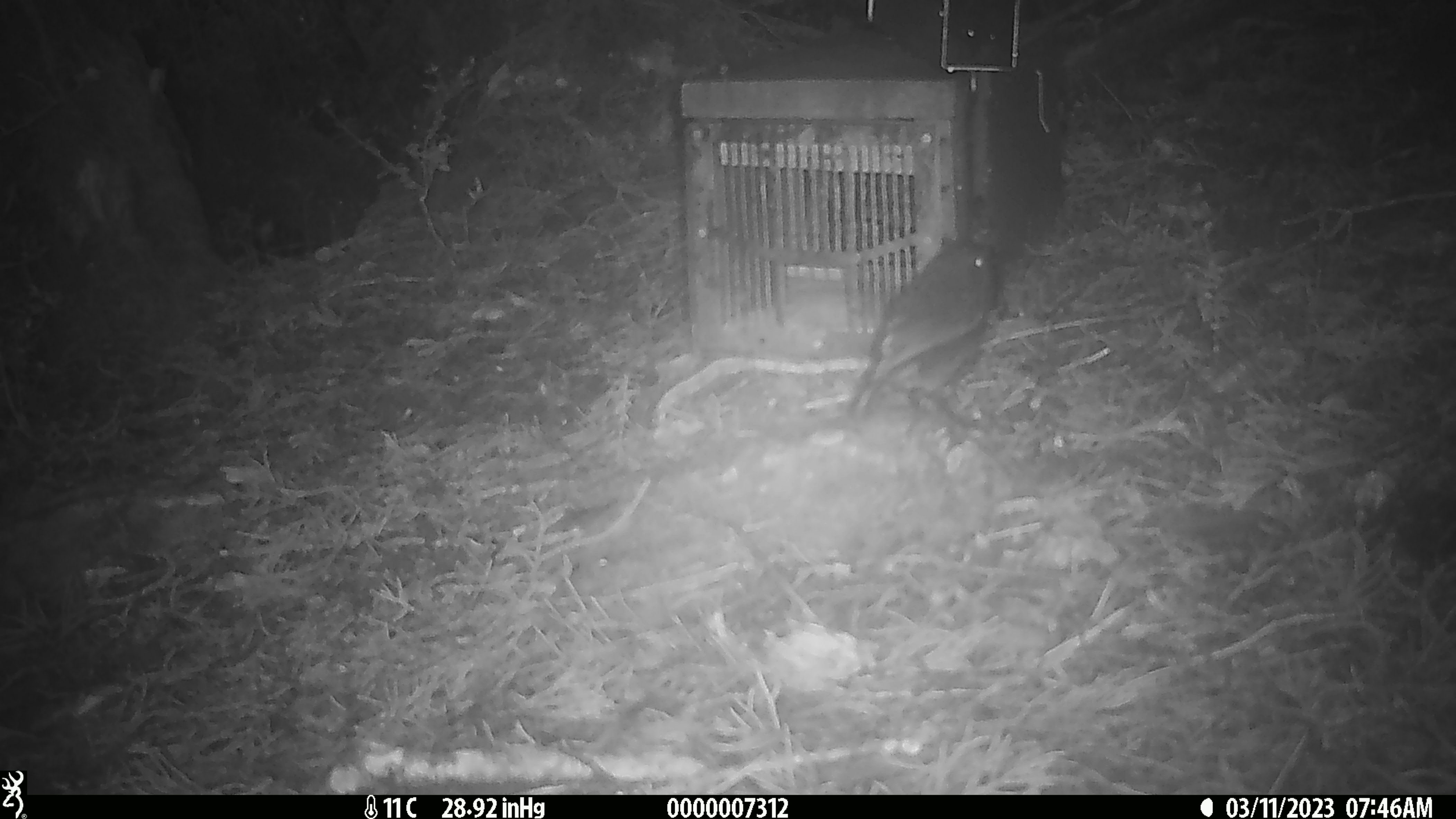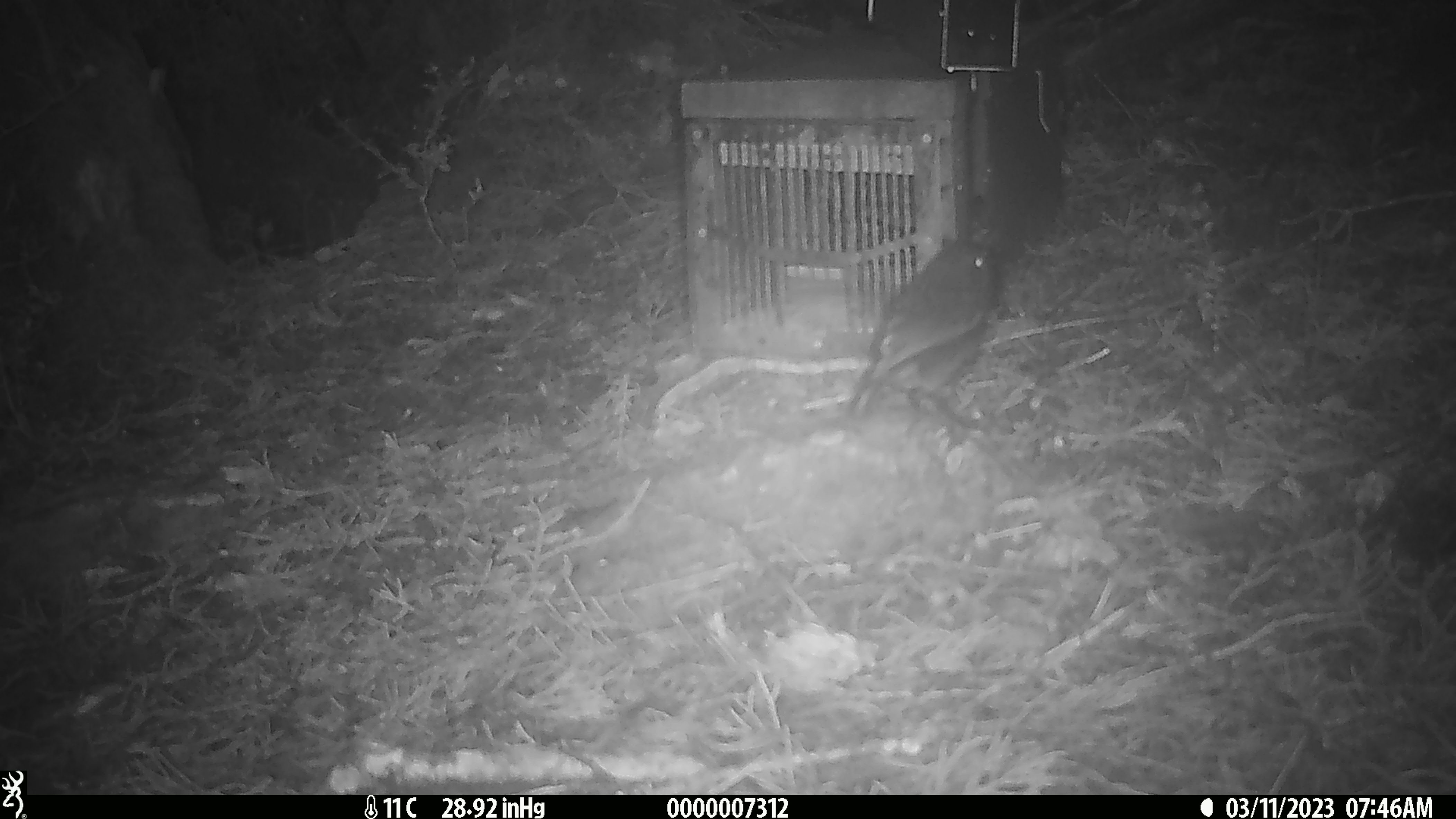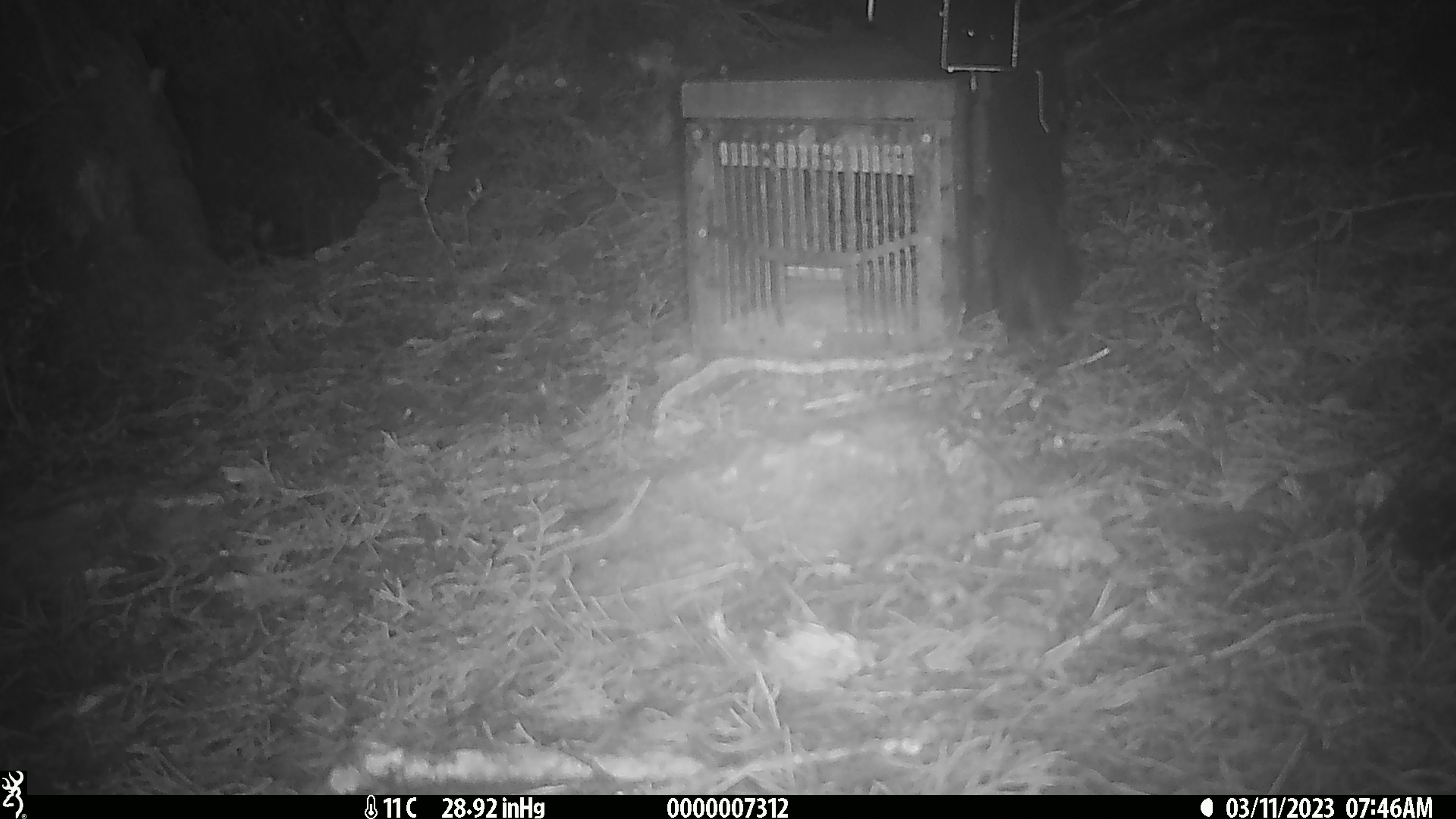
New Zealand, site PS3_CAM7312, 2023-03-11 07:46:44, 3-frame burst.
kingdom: Animalia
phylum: Chordata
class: Aves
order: Passeriformes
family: Petroicidae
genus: Petroica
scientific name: Petroica australis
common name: new zealand robin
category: robin